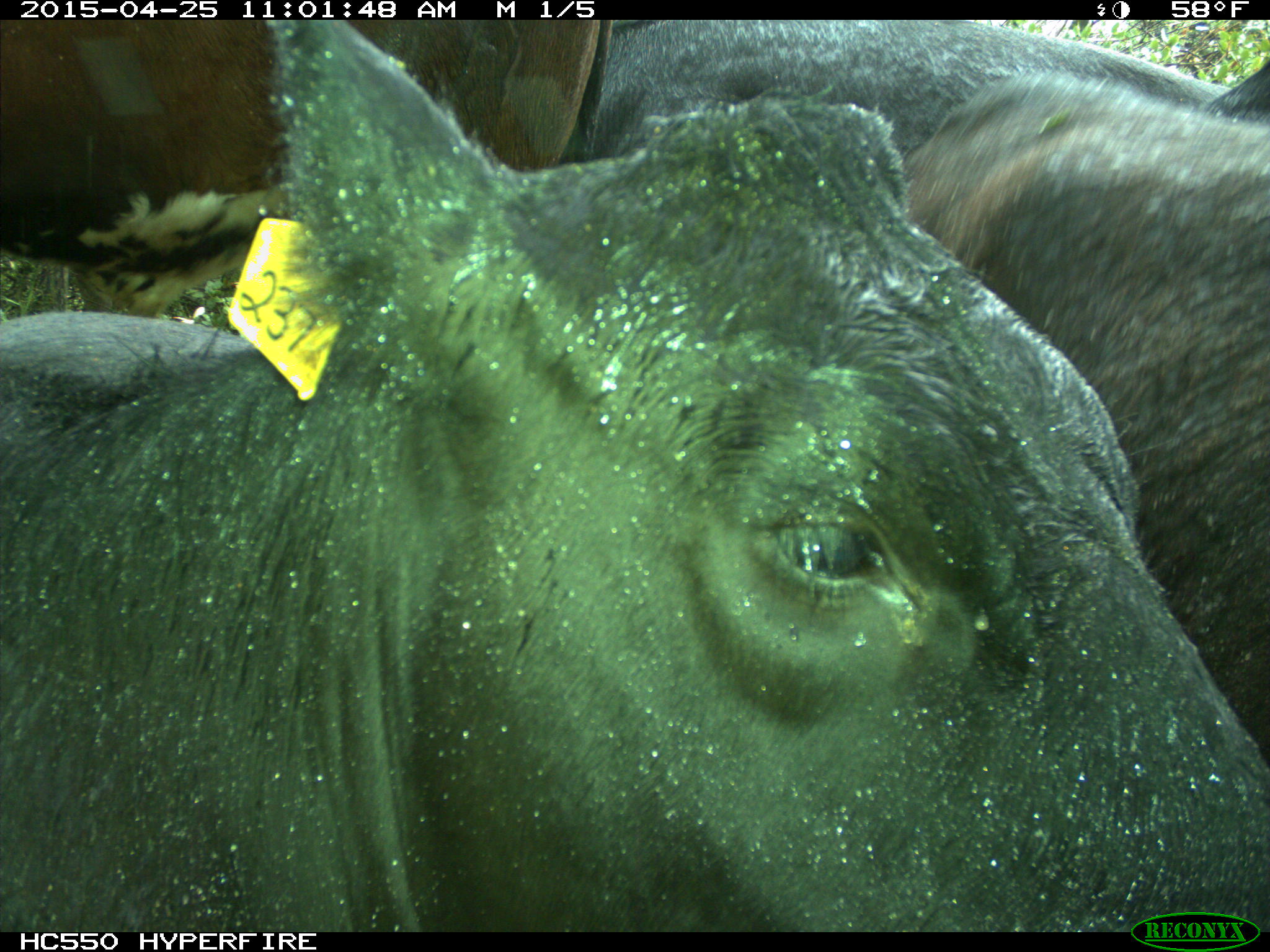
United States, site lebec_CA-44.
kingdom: Animalia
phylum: Chordata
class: Mammalia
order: Artiodactyla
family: Suidae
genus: Sus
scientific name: Sus scrofa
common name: wild boar